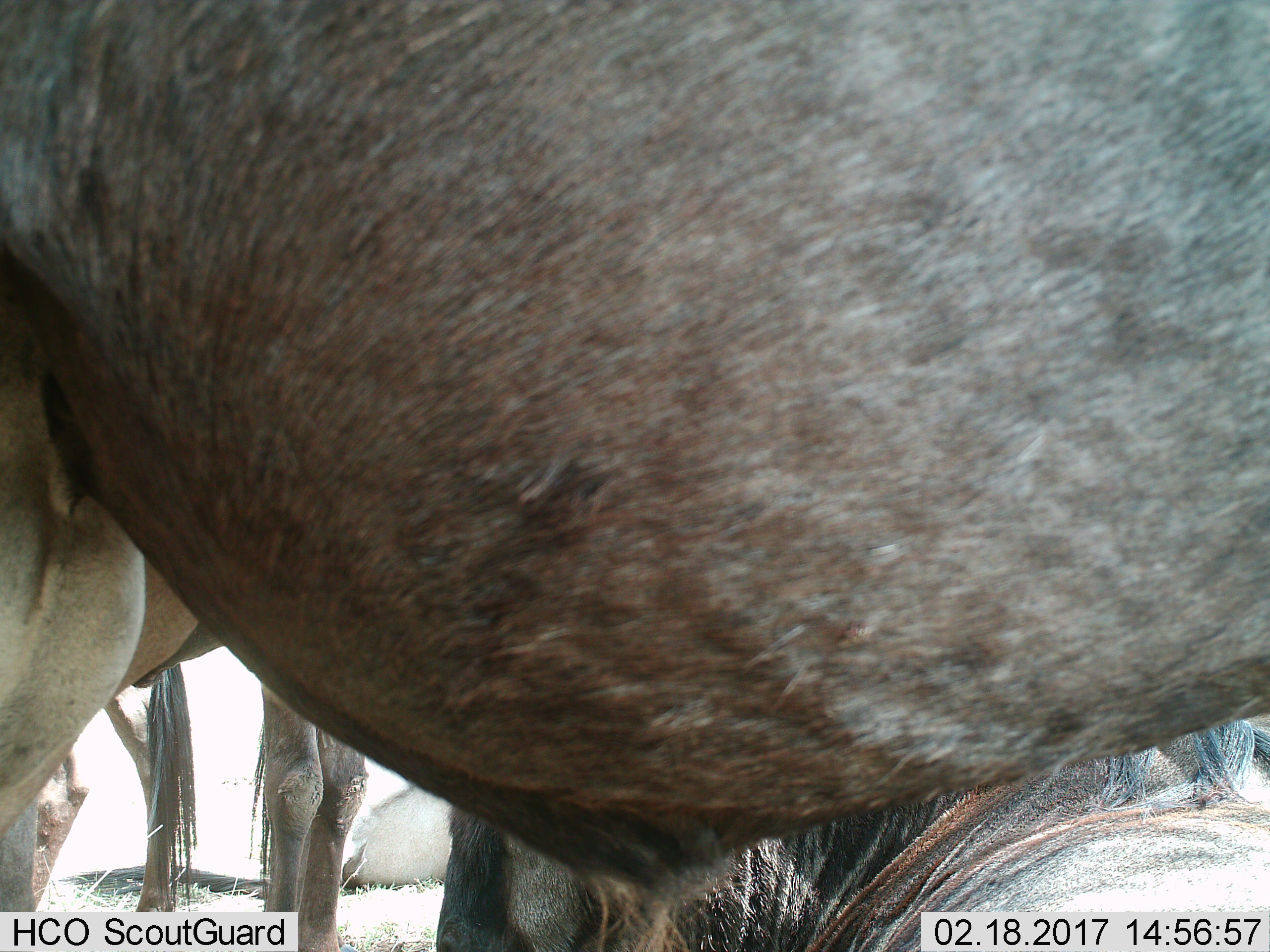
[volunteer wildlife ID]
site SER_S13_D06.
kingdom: Animalia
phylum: Chordata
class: Mammalia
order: Artiodactyla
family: Bovidae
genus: Connochaetes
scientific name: Connochaetes taurinus taurinus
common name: blue wildebeest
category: wildebeestblue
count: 4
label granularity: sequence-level